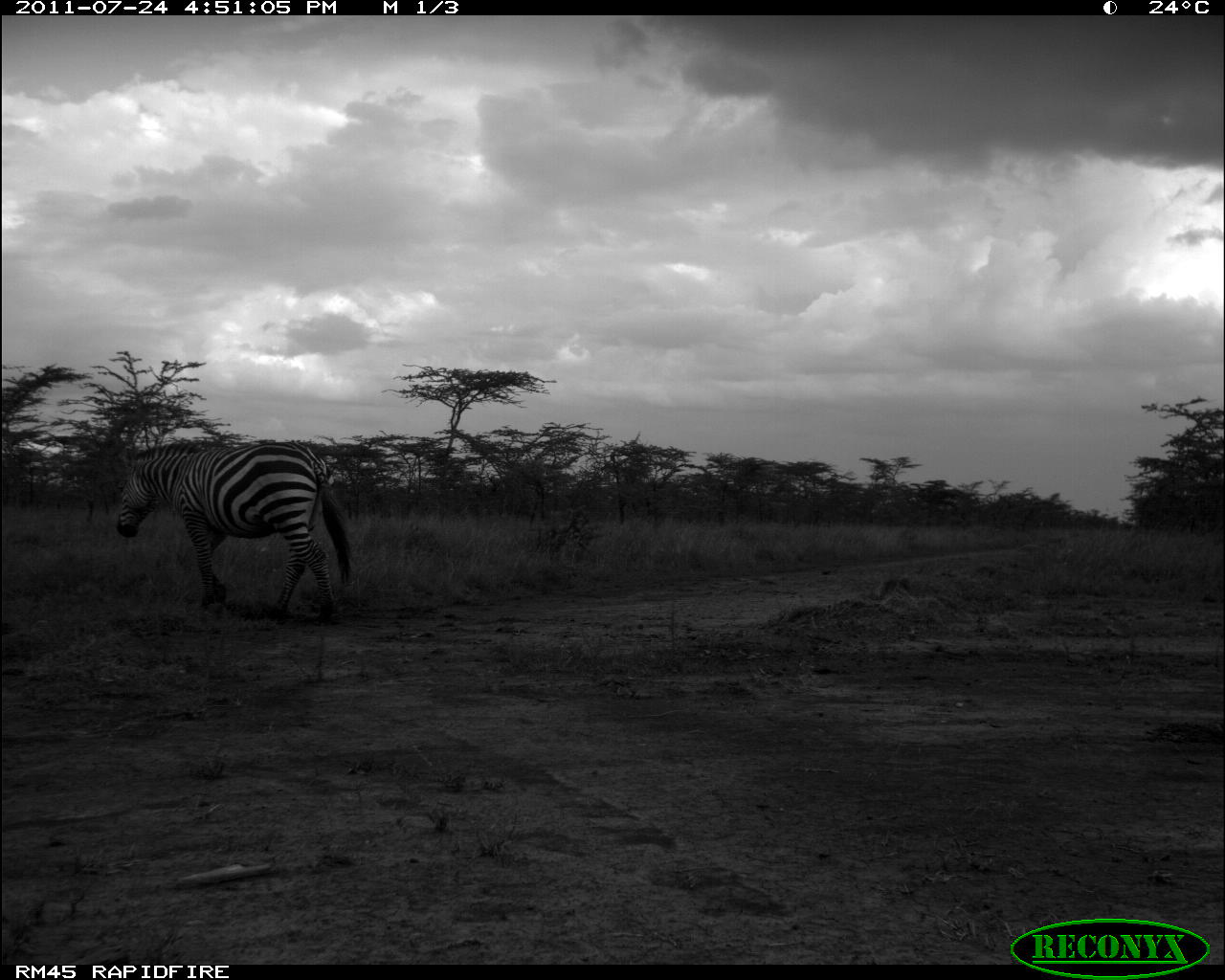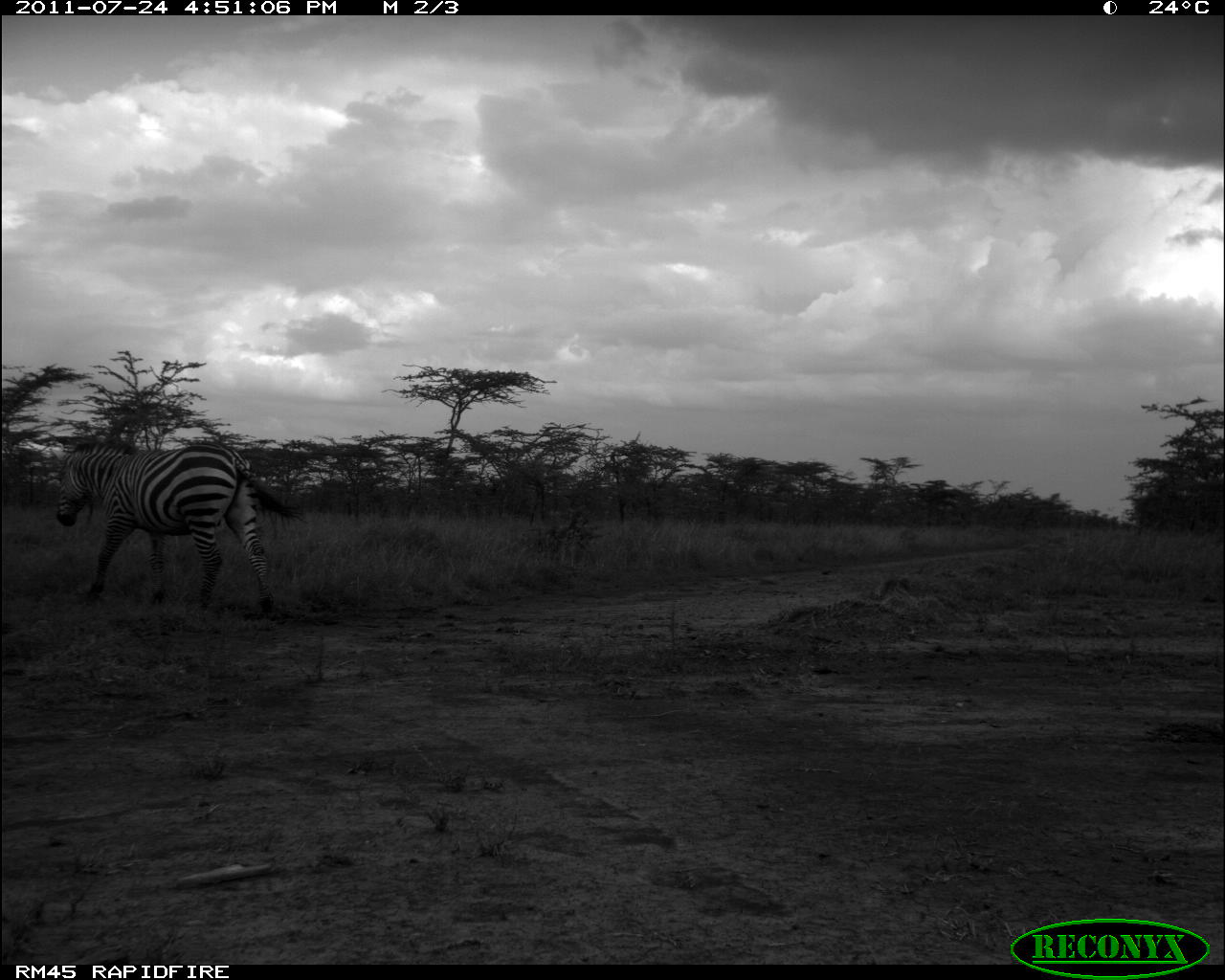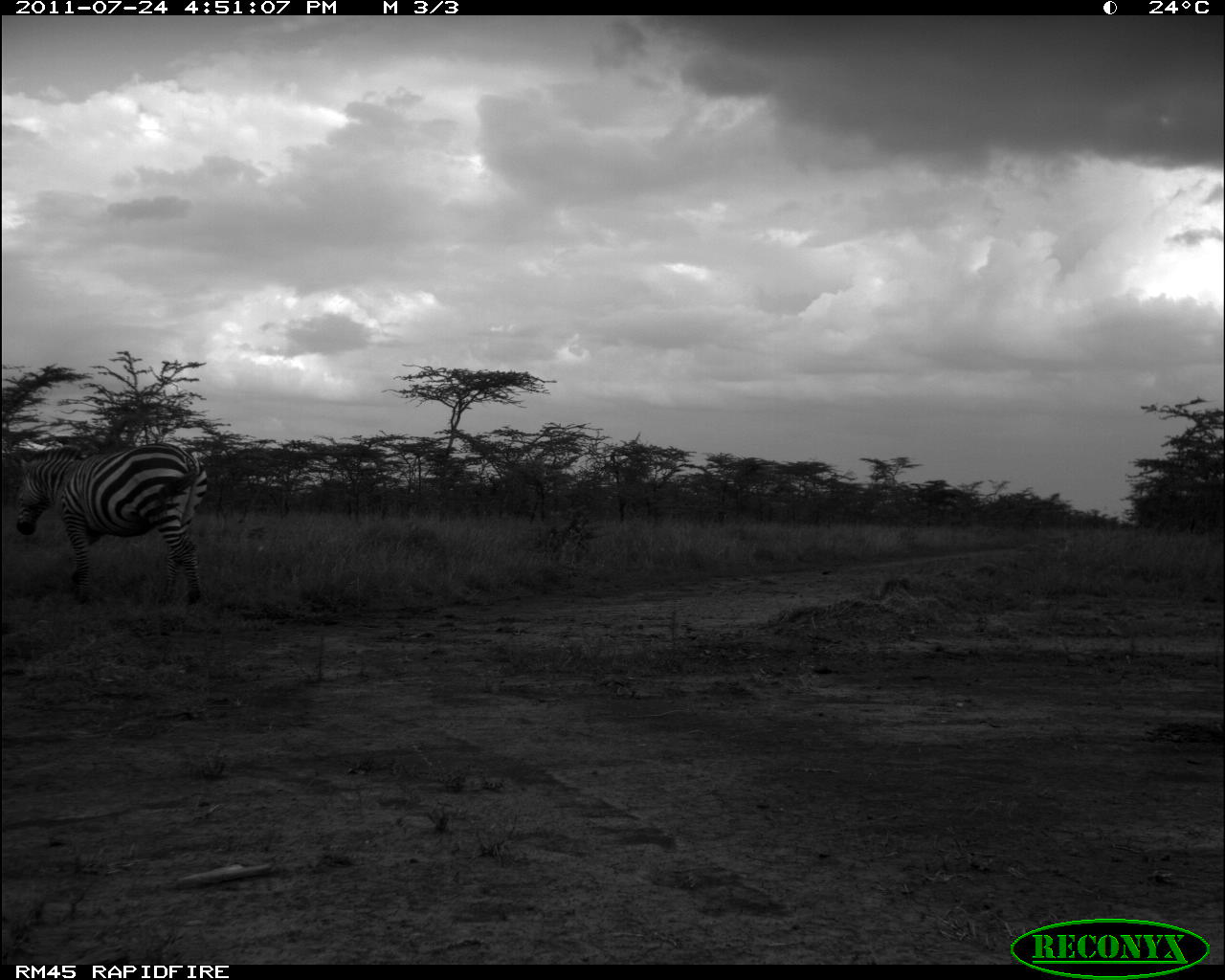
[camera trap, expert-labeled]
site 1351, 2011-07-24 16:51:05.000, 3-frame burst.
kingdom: Animalia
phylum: Chordata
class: Mammalia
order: Perissodactyla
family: Equidae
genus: Equus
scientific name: Equus quagga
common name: plains zebra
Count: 1.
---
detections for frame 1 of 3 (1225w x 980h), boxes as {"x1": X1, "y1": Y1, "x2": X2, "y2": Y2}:
equus quagga: {"x1": 115, "y1": 438, "x2": 353, "y2": 615}